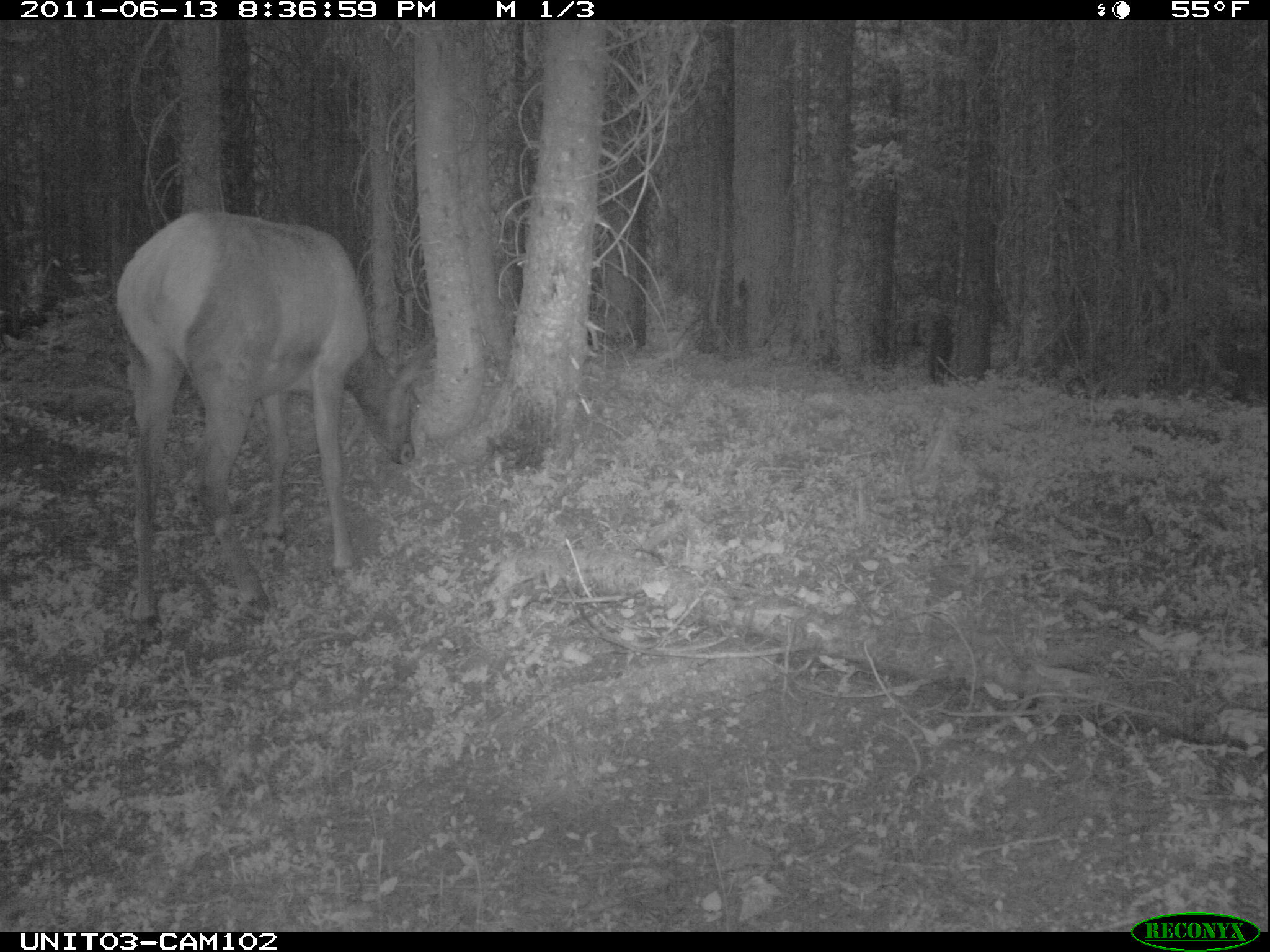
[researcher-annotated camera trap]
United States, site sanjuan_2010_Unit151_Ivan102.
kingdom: Animalia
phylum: Chordata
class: Mammalia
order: Artiodactyla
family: Cervidae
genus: Cervus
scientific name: Cervus elaphus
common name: red deer